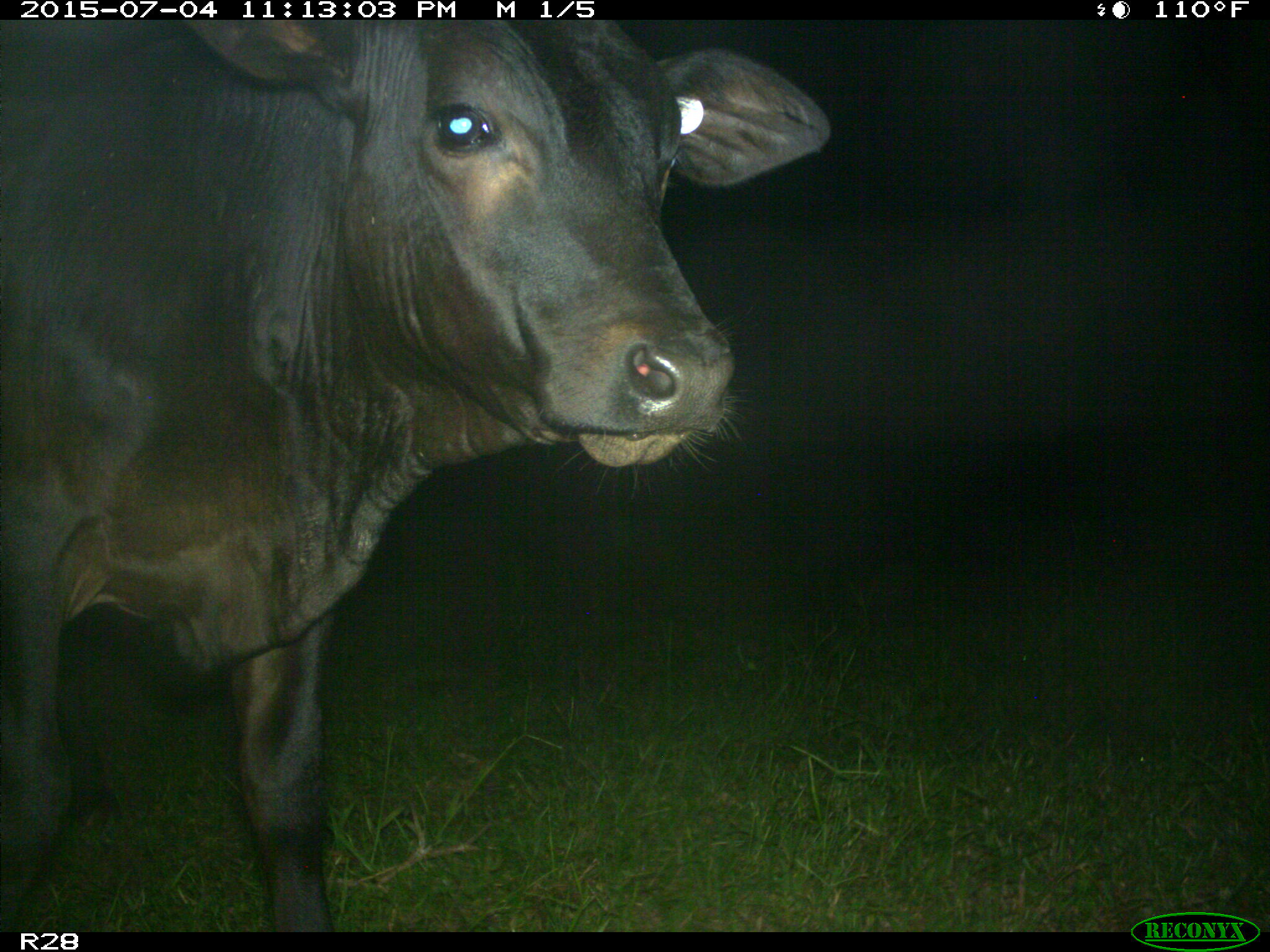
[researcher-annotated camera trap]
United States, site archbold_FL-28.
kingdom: Animalia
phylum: Chordata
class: Mammalia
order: Artiodactyla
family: Bovidae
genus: Bos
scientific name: Bos taurus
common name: domestic cow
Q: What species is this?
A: Bos taurus (domestic cow).